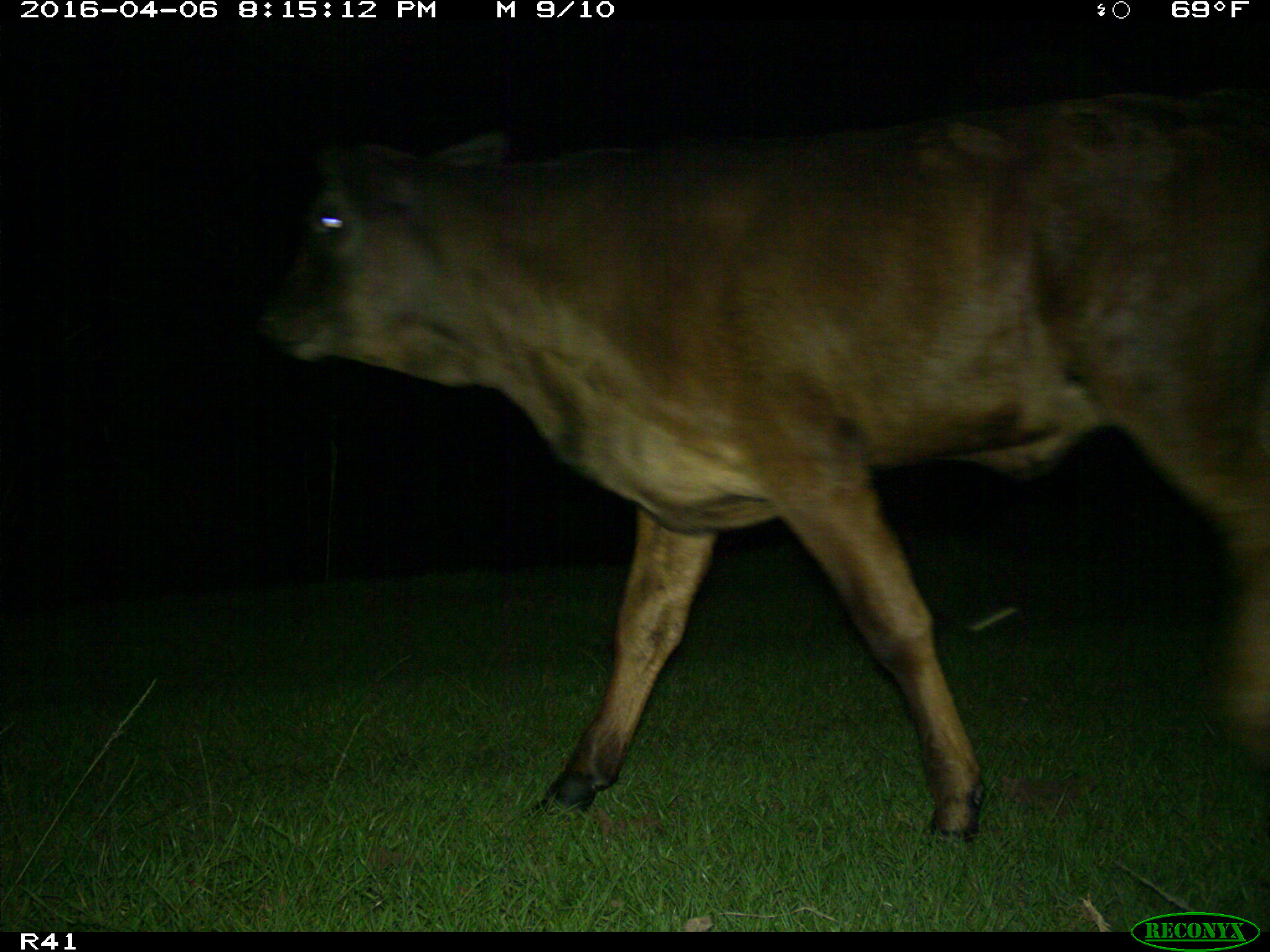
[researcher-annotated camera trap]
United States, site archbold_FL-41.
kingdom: Animalia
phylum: Chordata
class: Mammalia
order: Artiodactyla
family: Bovidae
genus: Bos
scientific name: Bos taurus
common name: domestic cow